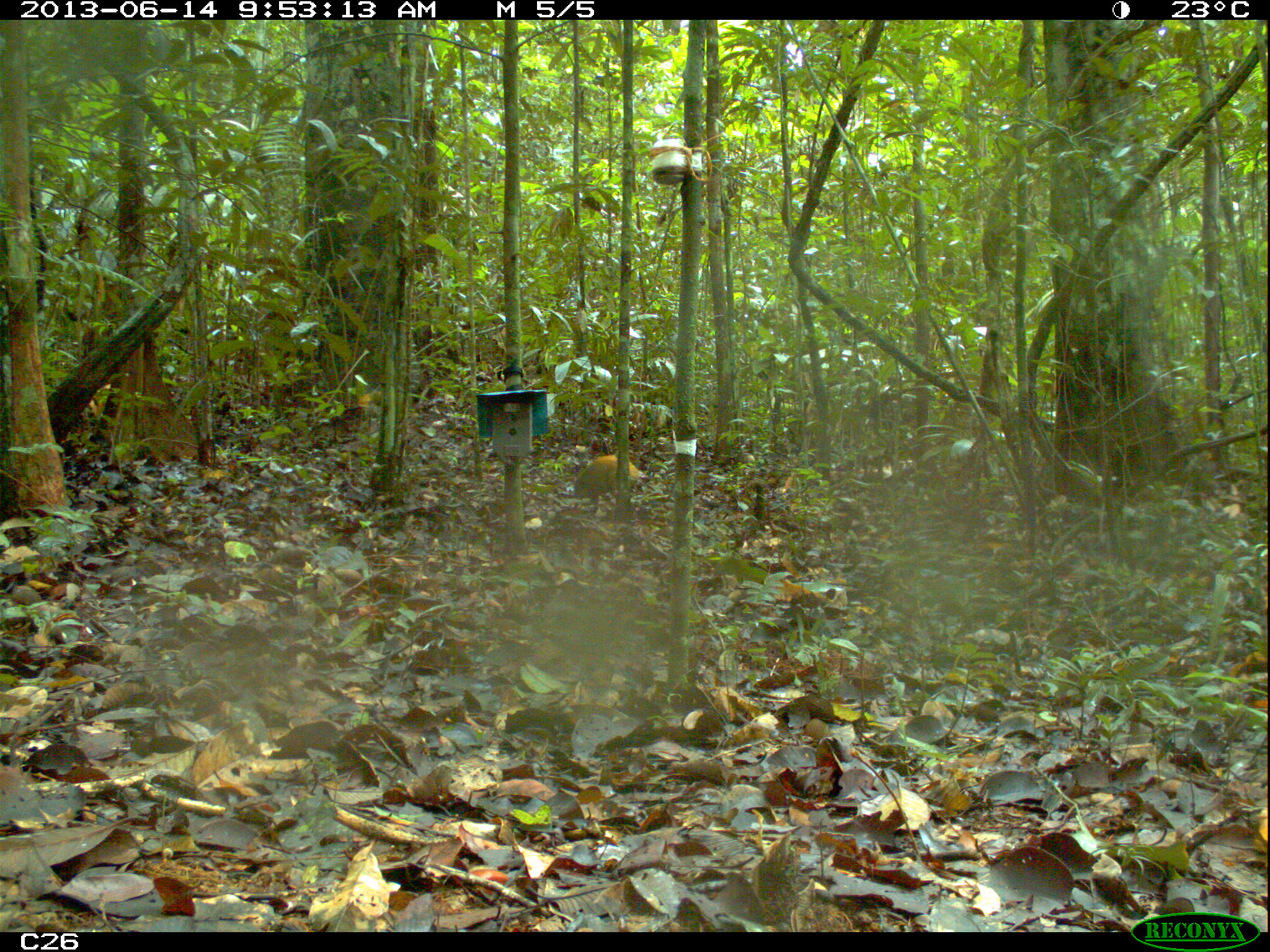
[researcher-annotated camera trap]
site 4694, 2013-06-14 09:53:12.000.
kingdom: Animalia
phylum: Chordata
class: Mammalia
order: Rodentia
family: Dasyproctidae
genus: Dasyprocta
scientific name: Dasyprocta leporina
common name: red-rumped agouti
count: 1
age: adult